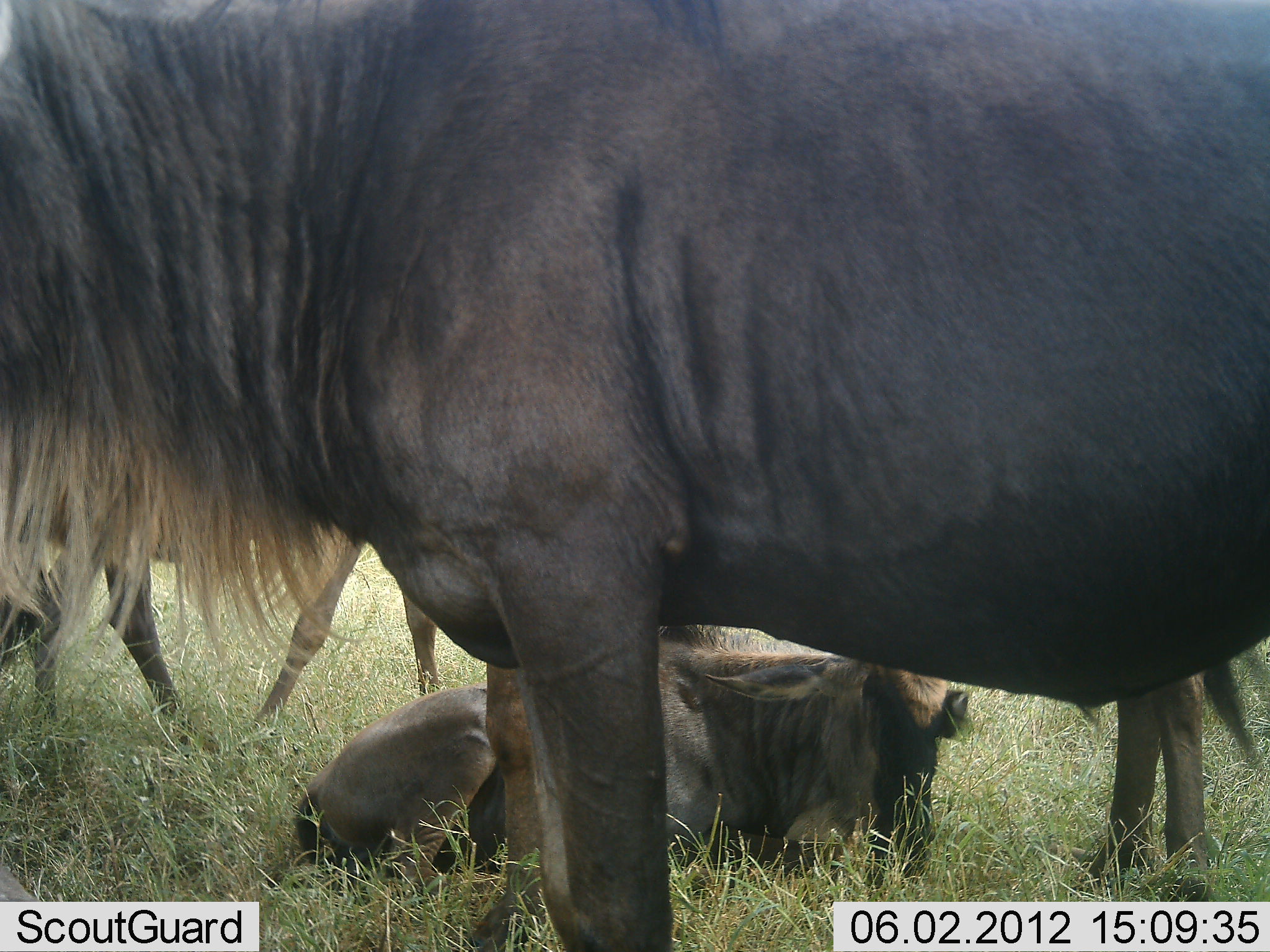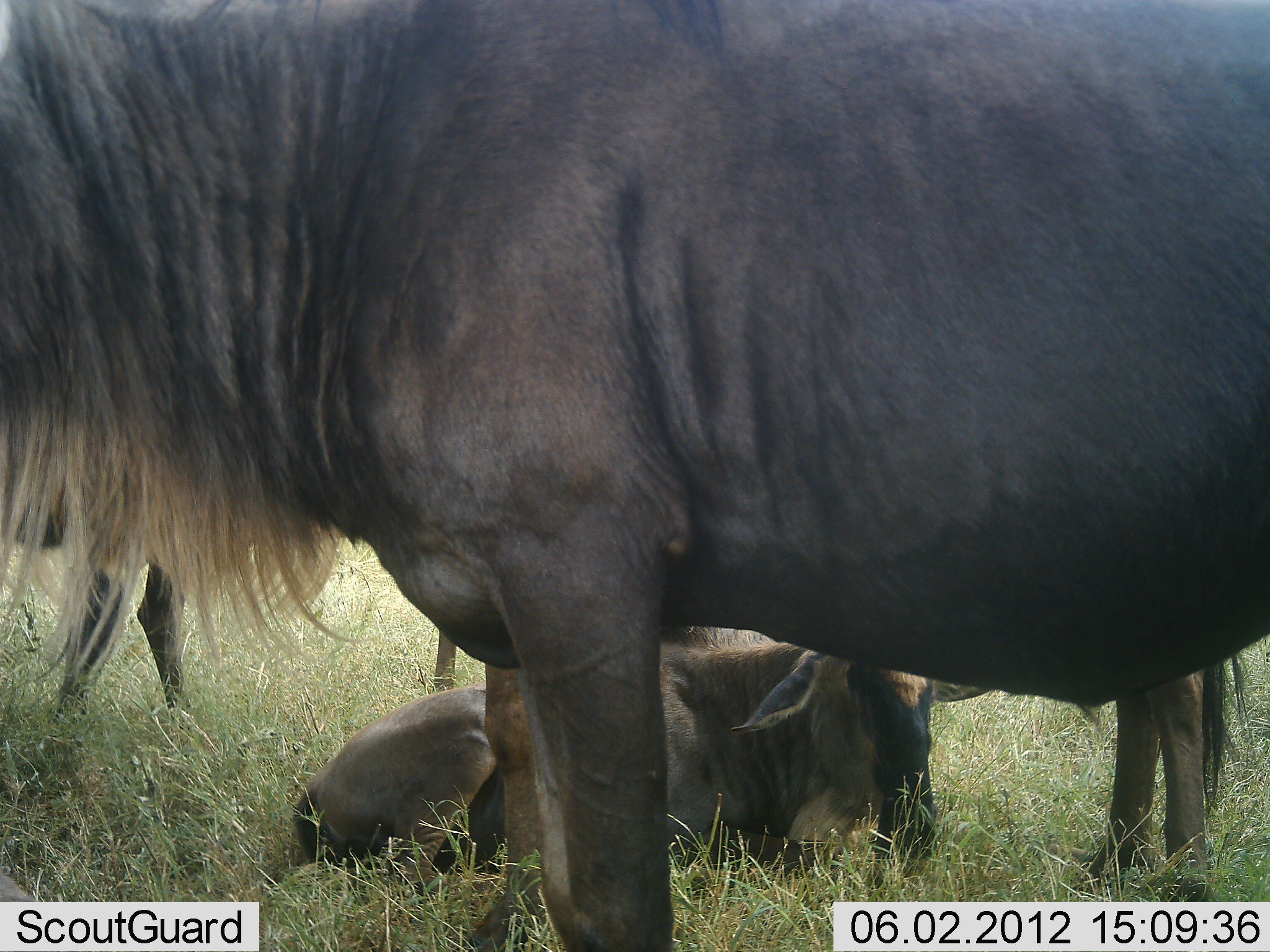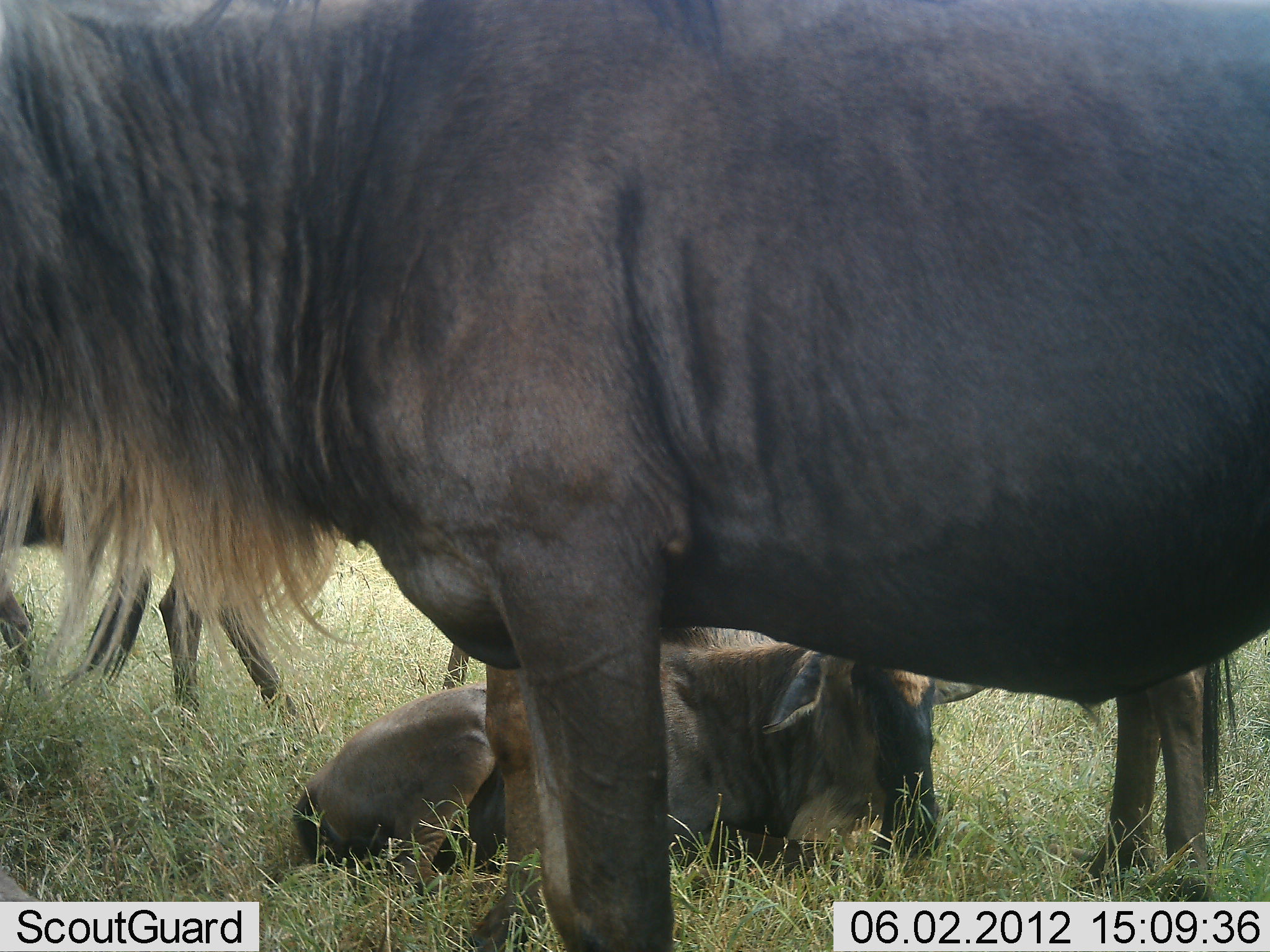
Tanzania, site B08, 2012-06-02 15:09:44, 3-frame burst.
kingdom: Animalia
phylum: Chordata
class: Mammalia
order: Artiodactyla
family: Bovidae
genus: Connochaetes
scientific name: Connochaetes taurinus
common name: blue wildebeest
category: wildebeest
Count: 4.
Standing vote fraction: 80%.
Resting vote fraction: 100%.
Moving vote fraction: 10%.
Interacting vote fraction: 0%.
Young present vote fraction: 30%.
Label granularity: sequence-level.